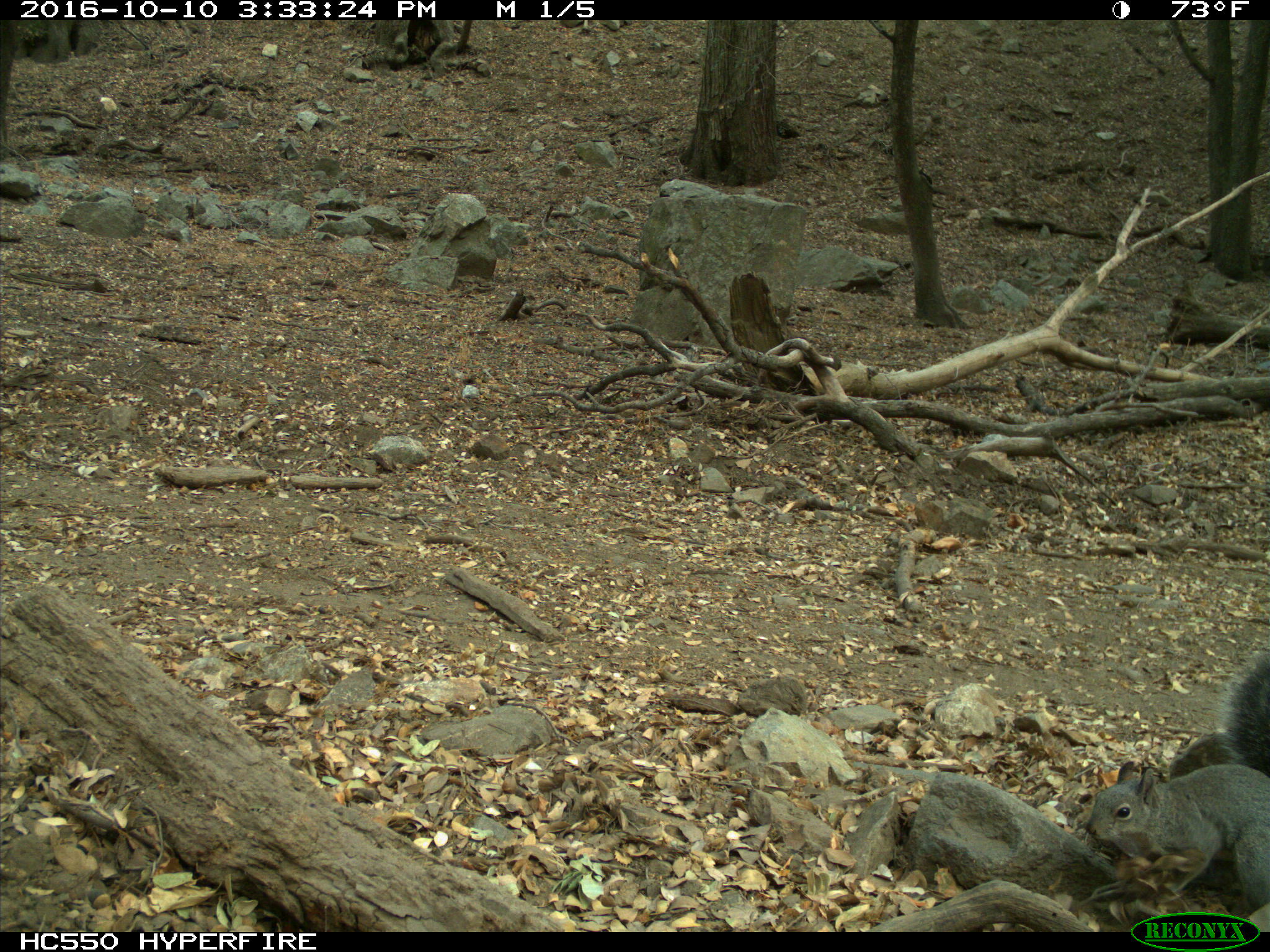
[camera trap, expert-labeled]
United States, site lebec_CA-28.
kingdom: Animalia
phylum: Chordata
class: Mammalia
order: Rodentia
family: Sciuridae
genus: Sciurus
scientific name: Sciurus carolinensis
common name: eastern gray squirrel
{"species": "Sciurus carolinensis (eastern gray squirrel)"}